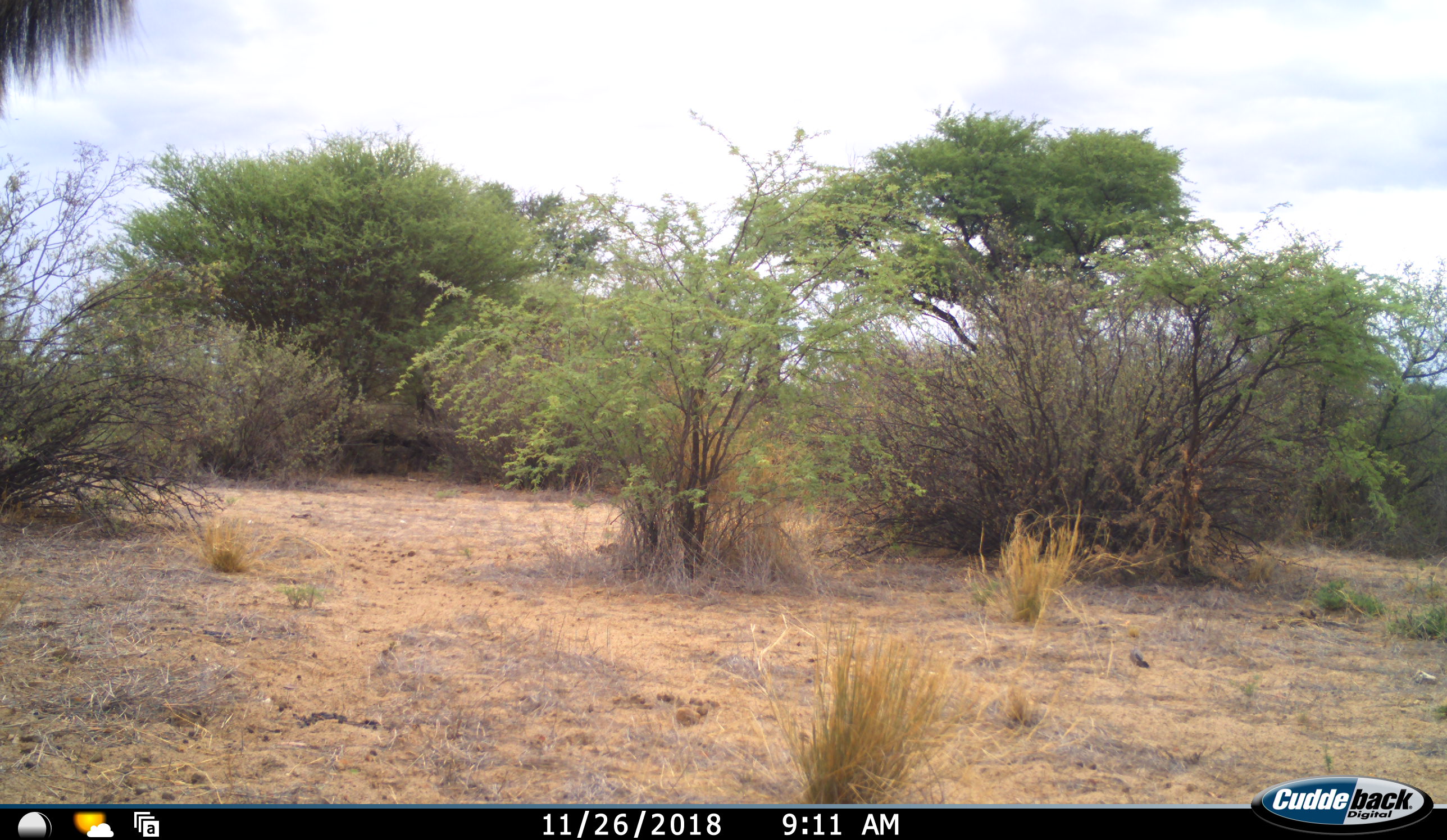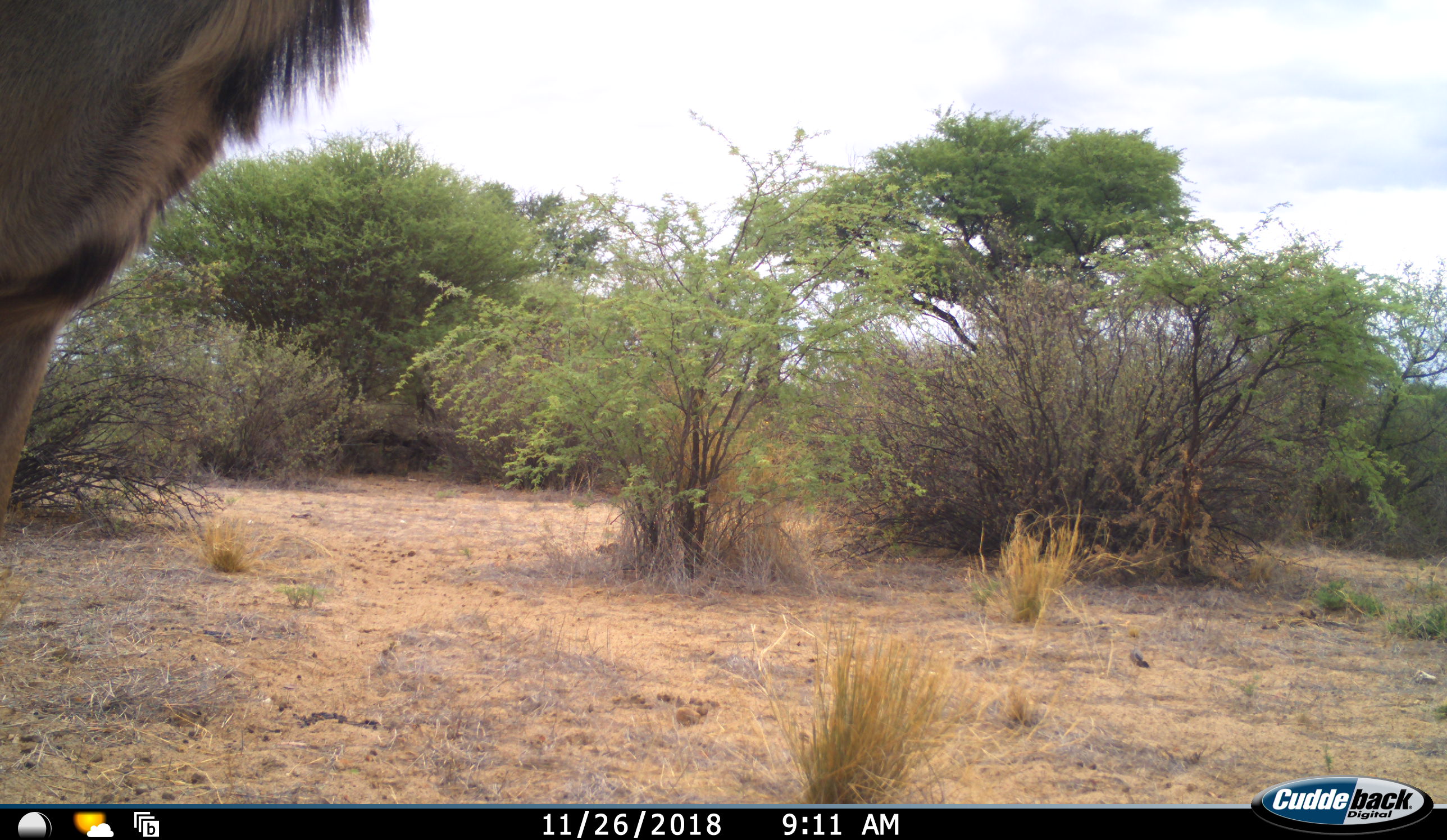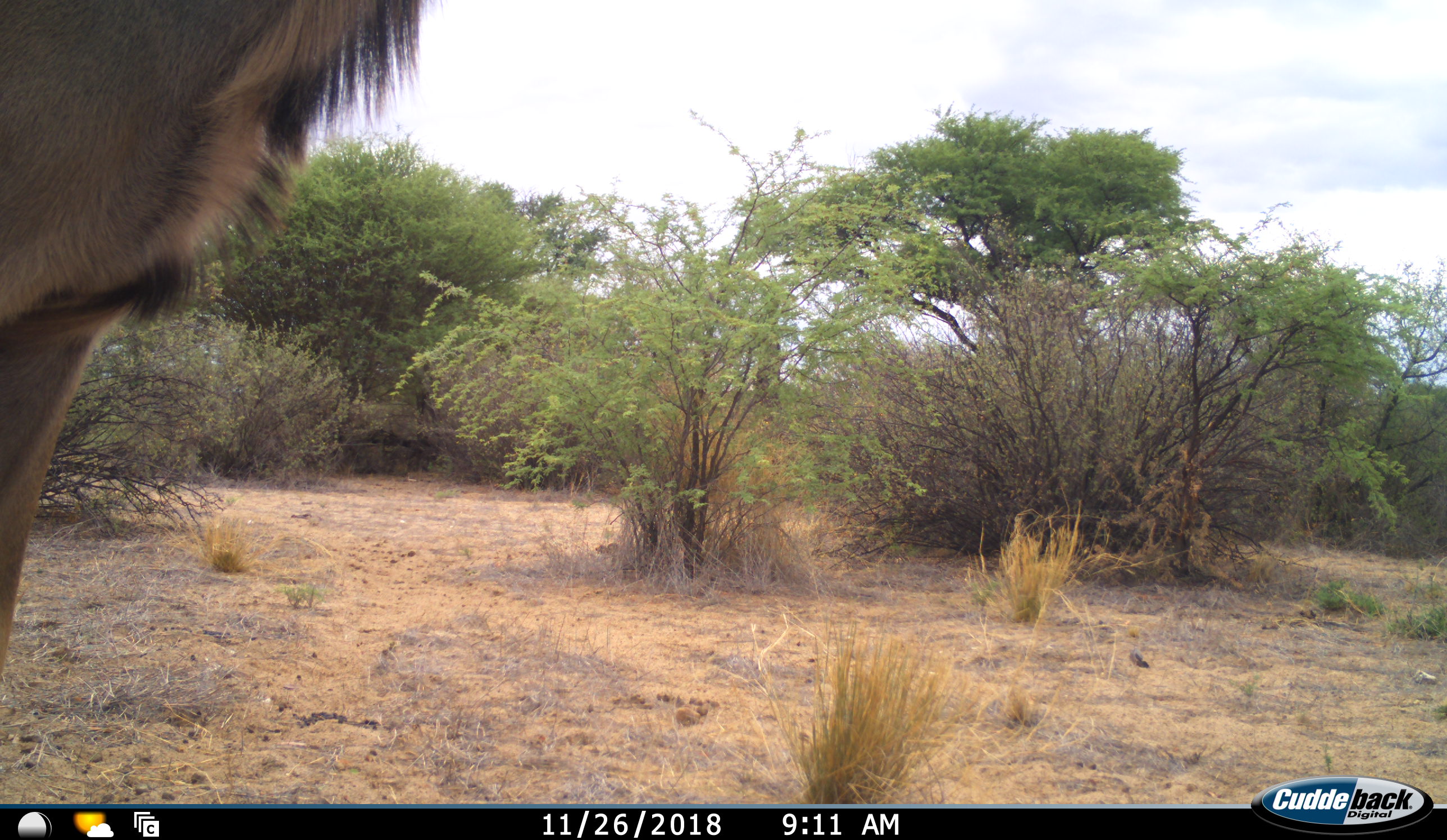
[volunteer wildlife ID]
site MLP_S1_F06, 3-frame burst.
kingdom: Animalia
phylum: Chordata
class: Mammalia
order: Artiodactyla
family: Bovidae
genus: Tragelaphus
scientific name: Tragelaphus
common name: kudu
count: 1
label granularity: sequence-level